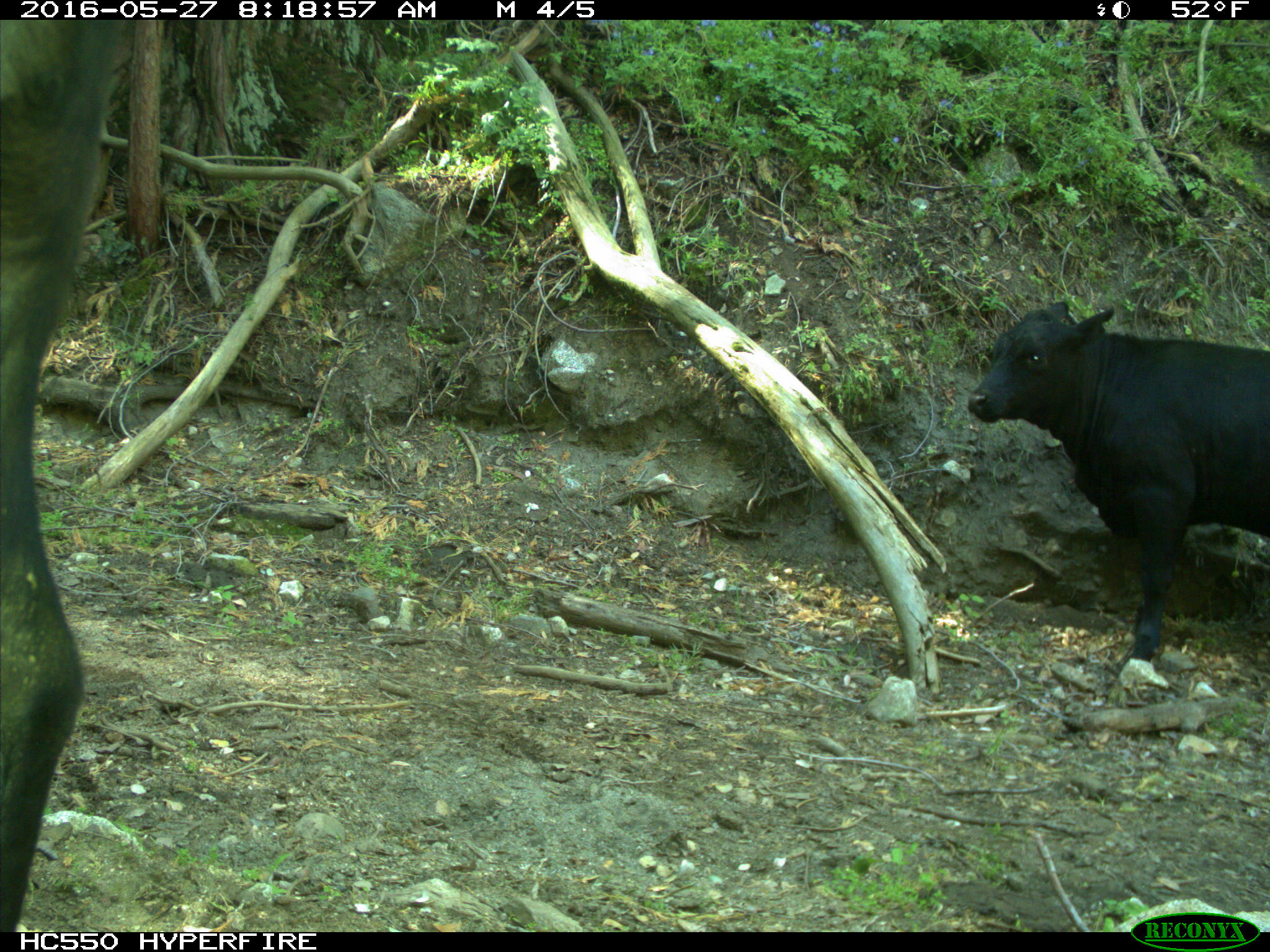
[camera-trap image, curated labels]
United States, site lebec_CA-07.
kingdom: Animalia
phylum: Chordata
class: Mammalia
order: Artiodactyla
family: Bovidae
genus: Bos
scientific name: Bos taurus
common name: domestic cow